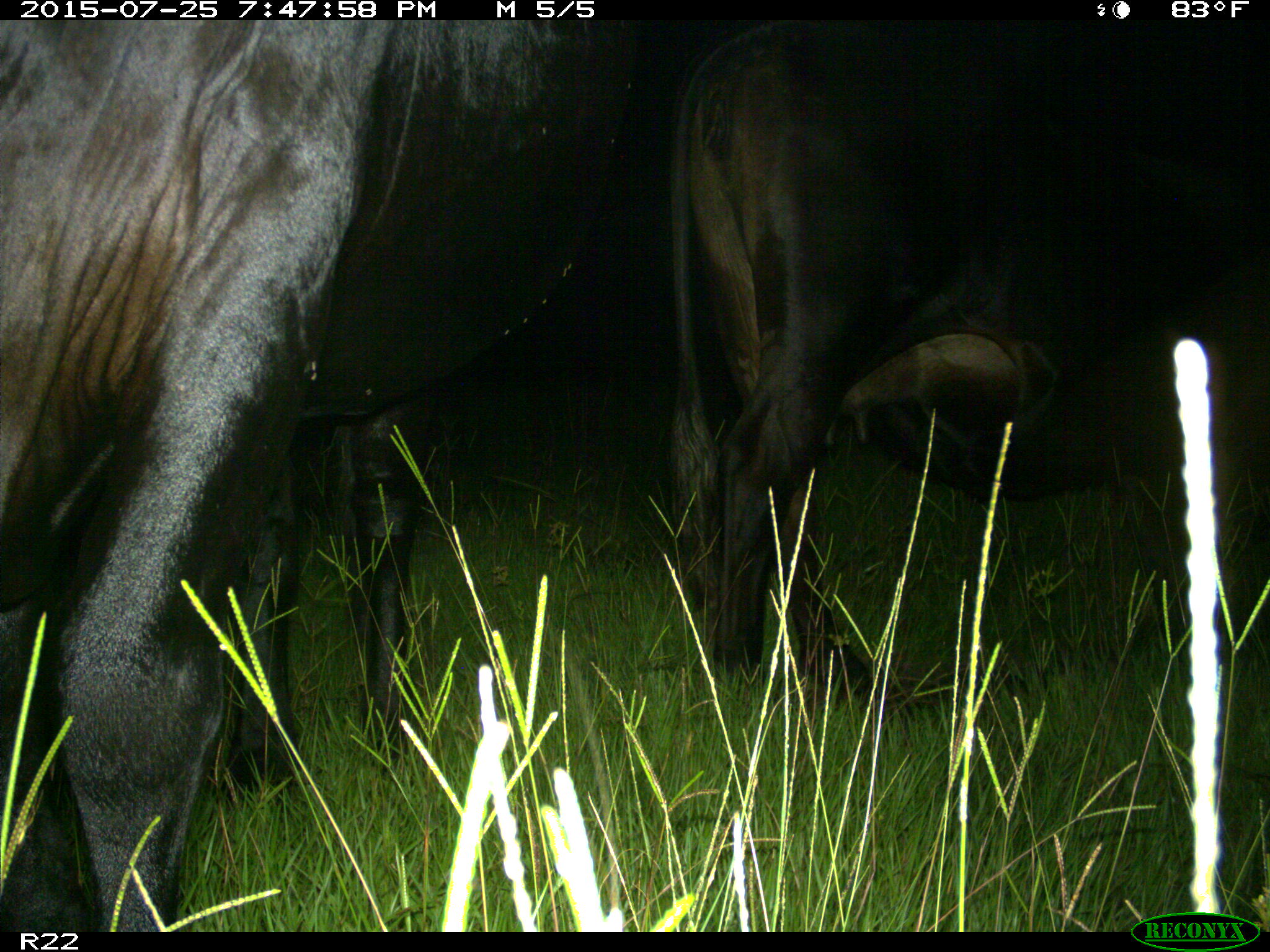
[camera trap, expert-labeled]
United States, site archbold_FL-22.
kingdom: Animalia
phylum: Chordata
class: Mammalia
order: Artiodactyla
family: Bovidae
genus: Bos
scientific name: Bos taurus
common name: domestic cow